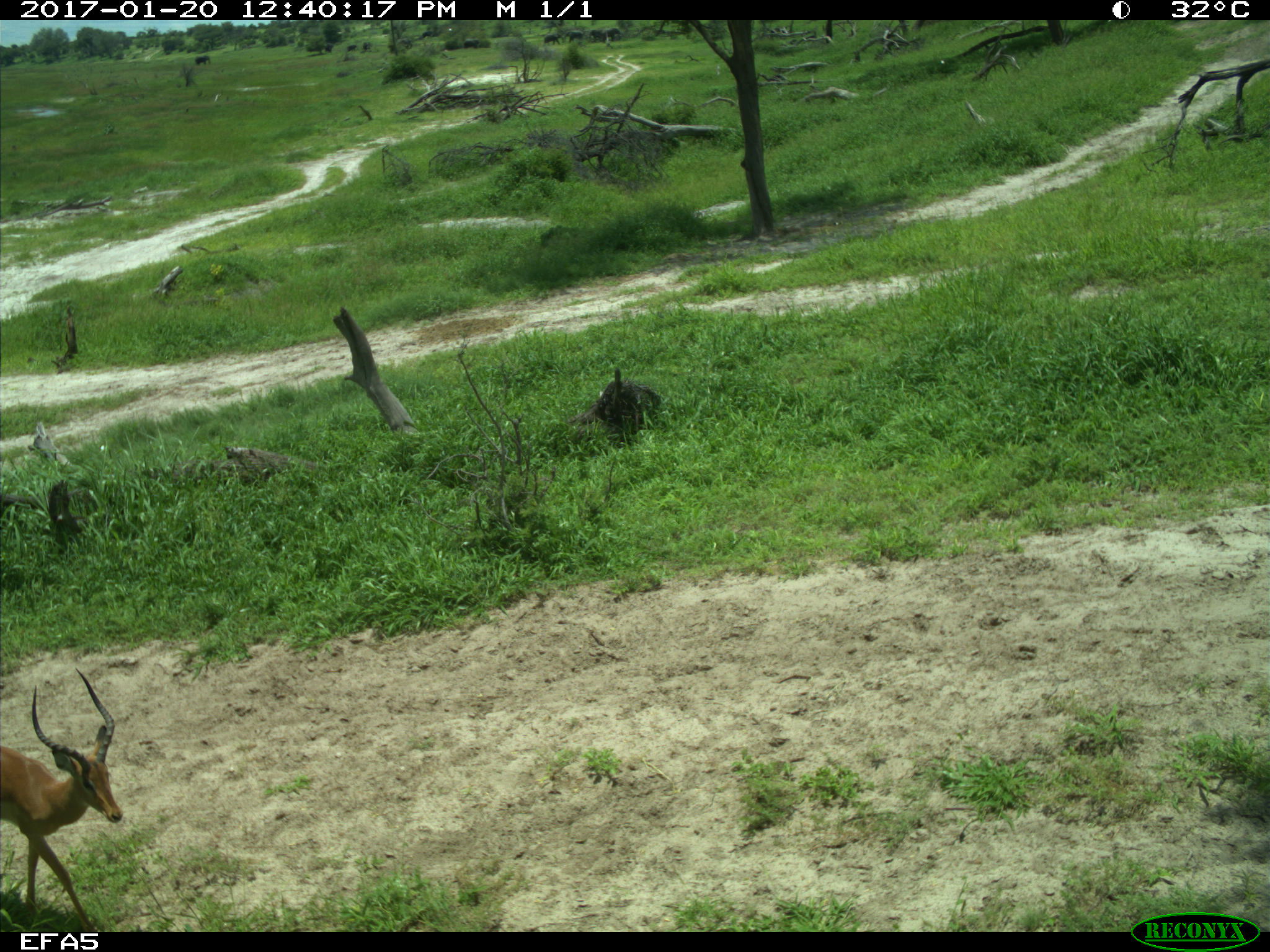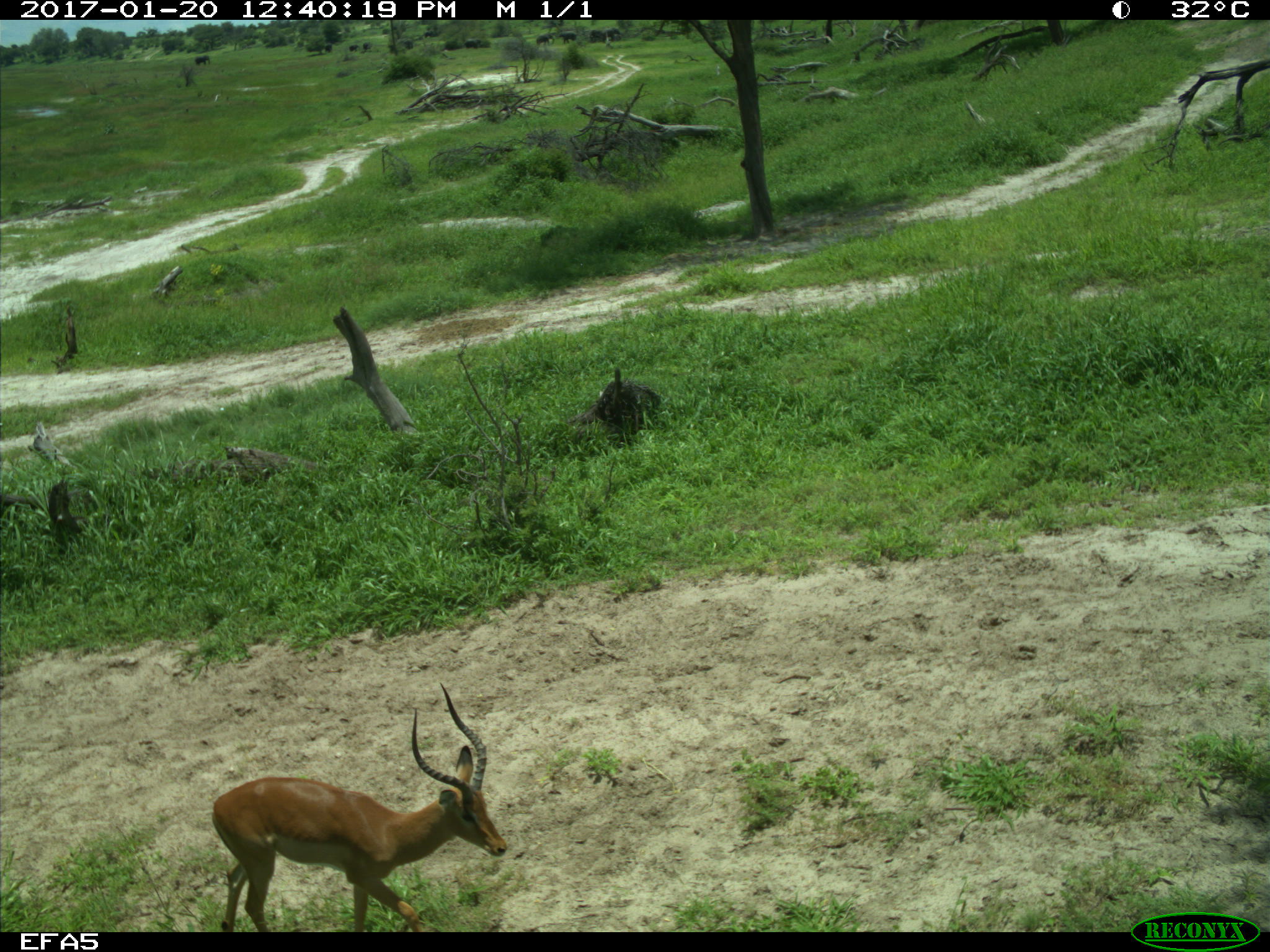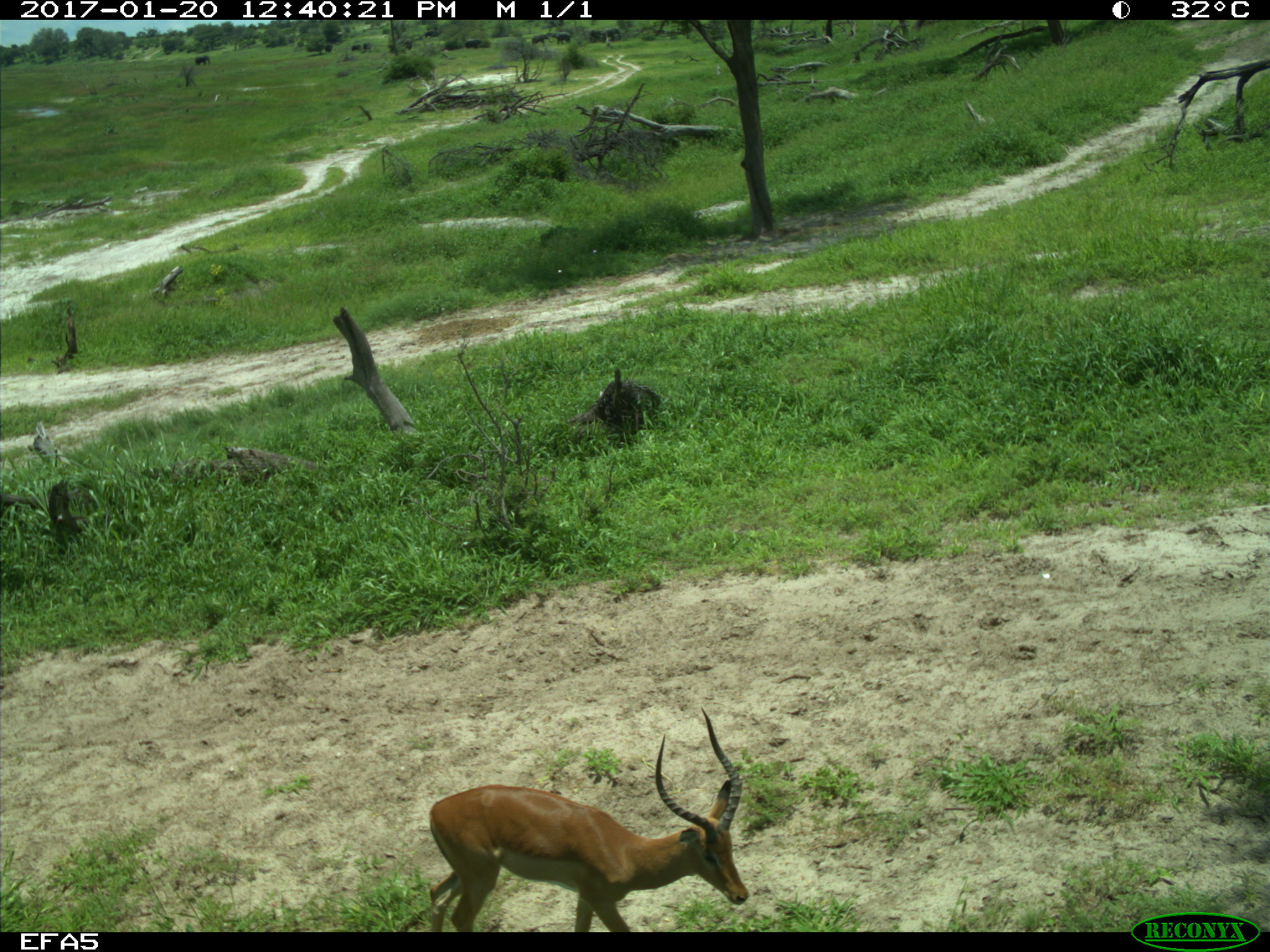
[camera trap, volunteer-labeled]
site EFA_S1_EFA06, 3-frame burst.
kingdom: Animalia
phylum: Chordata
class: Mammalia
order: Artiodactyla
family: Bovidae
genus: Aepyceros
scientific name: Aepyceros melampus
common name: impala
Impala (Aepyceros melampus), count 1. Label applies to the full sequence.